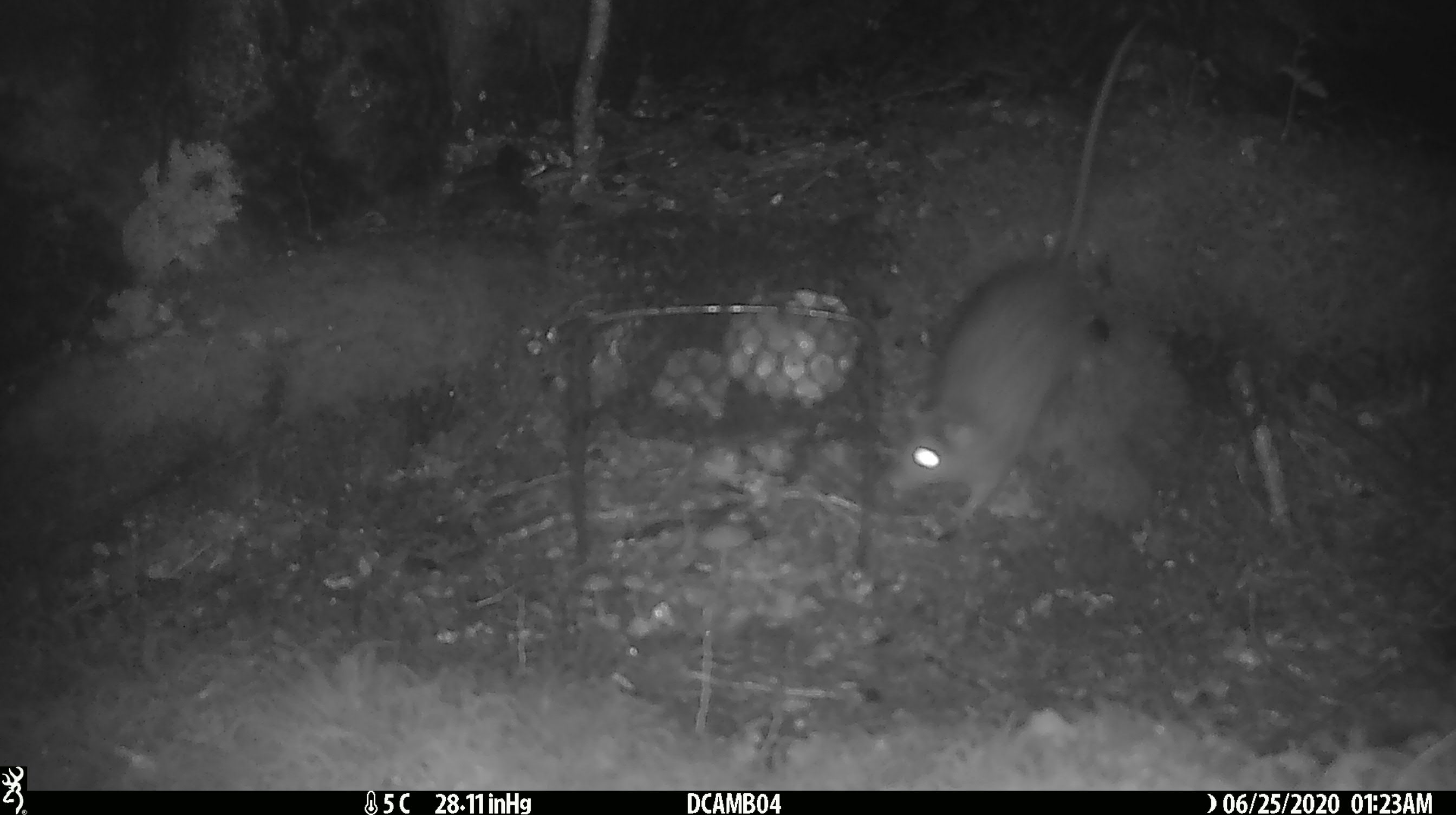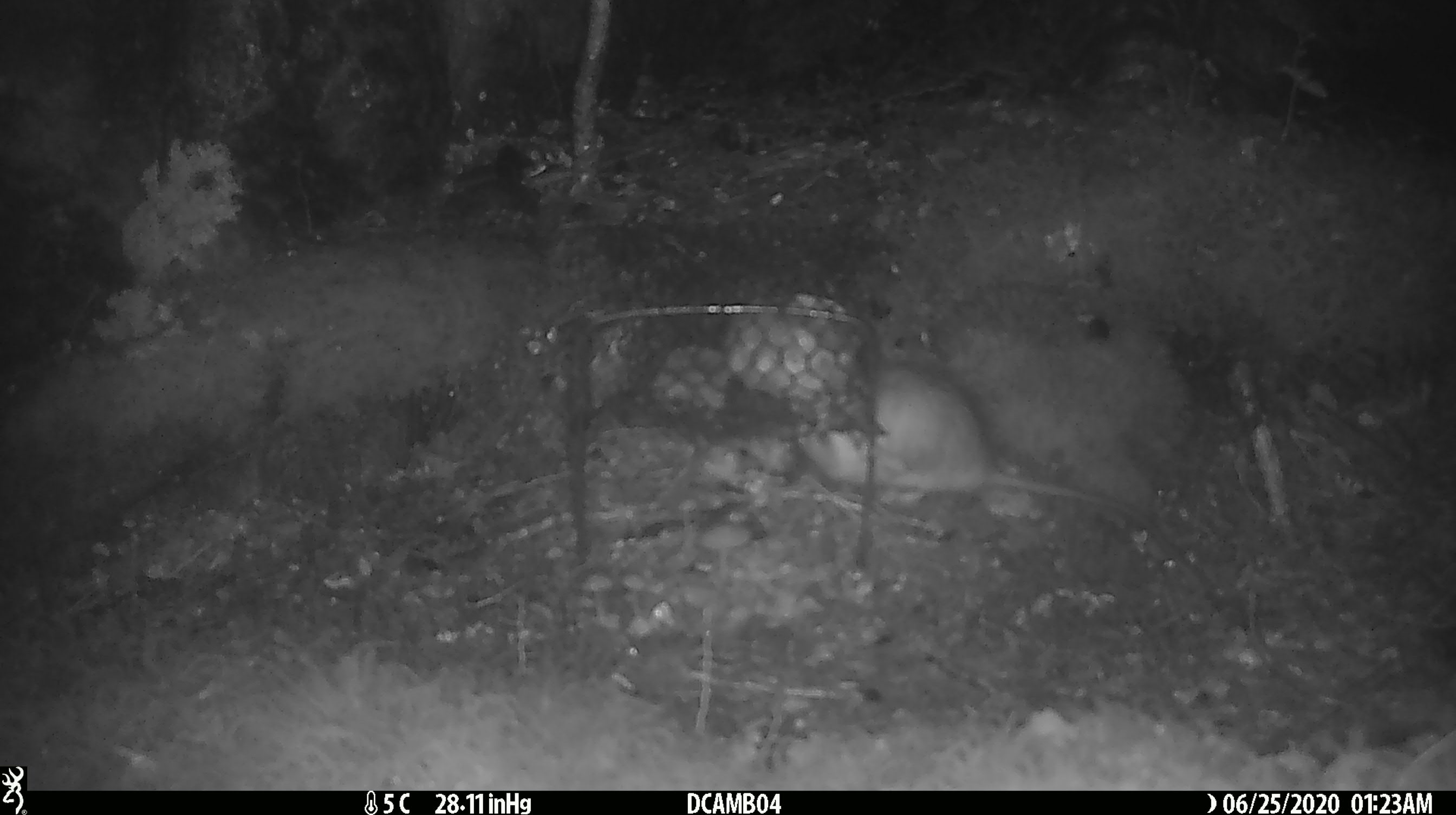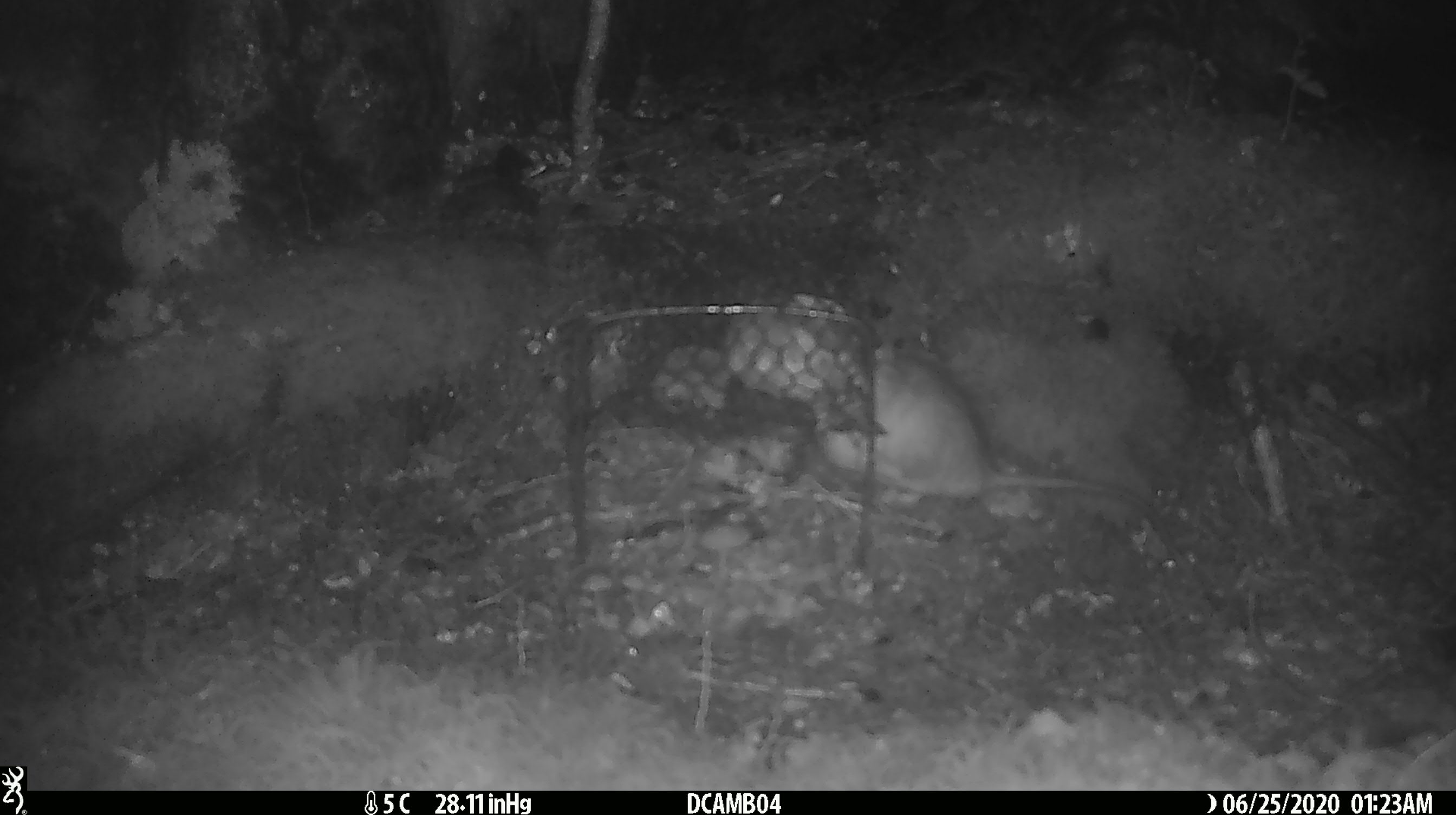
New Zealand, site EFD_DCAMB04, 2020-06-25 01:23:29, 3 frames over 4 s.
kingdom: Animalia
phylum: Chordata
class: Mammalia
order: Rodentia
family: Muridae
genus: Rattus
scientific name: Rattus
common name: rat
Rat (Rattus).